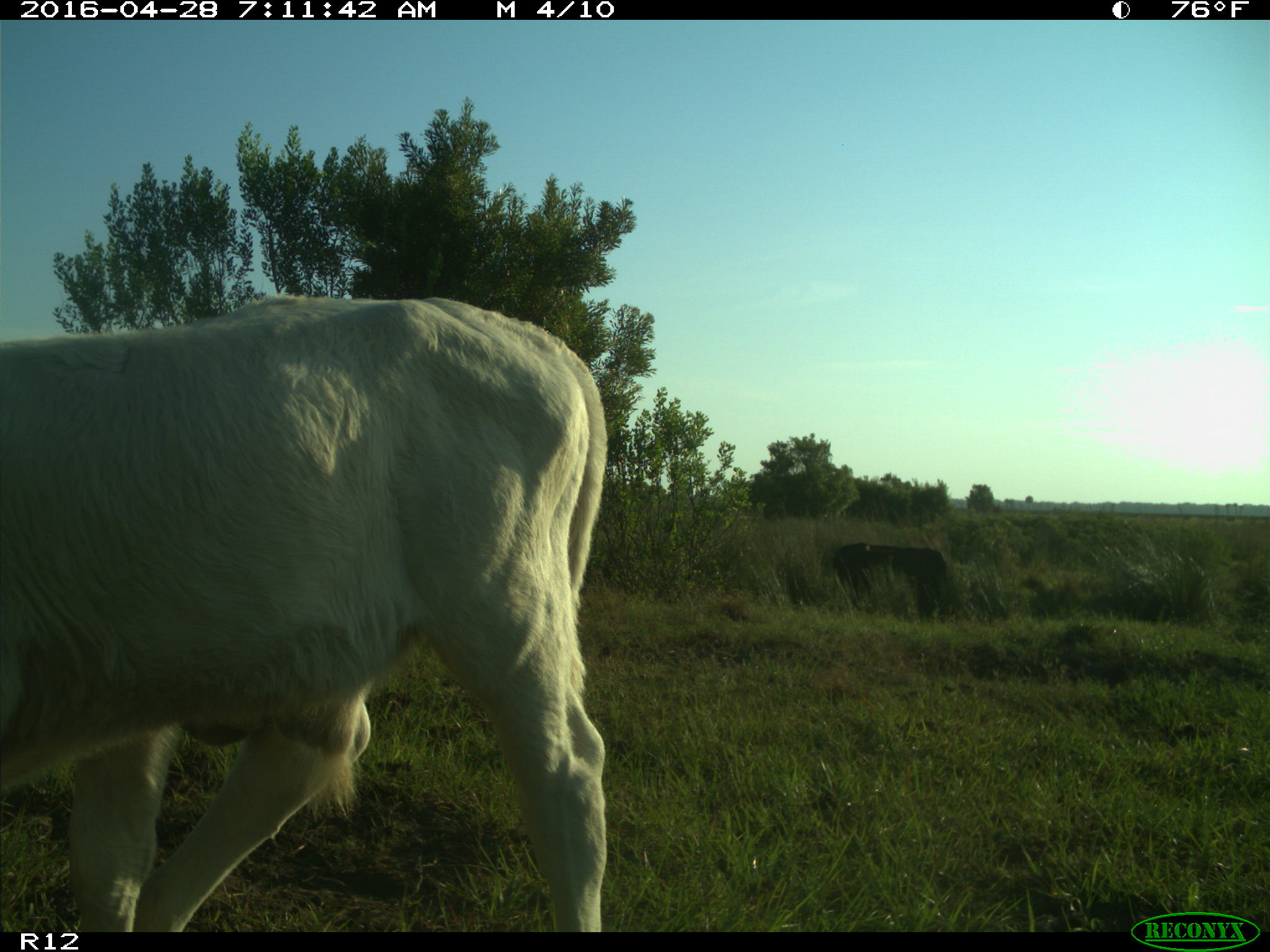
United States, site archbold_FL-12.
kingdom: Animalia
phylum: Chordata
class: Mammalia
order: Artiodactyla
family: Bovidae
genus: Bos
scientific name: Bos taurus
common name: domestic cow